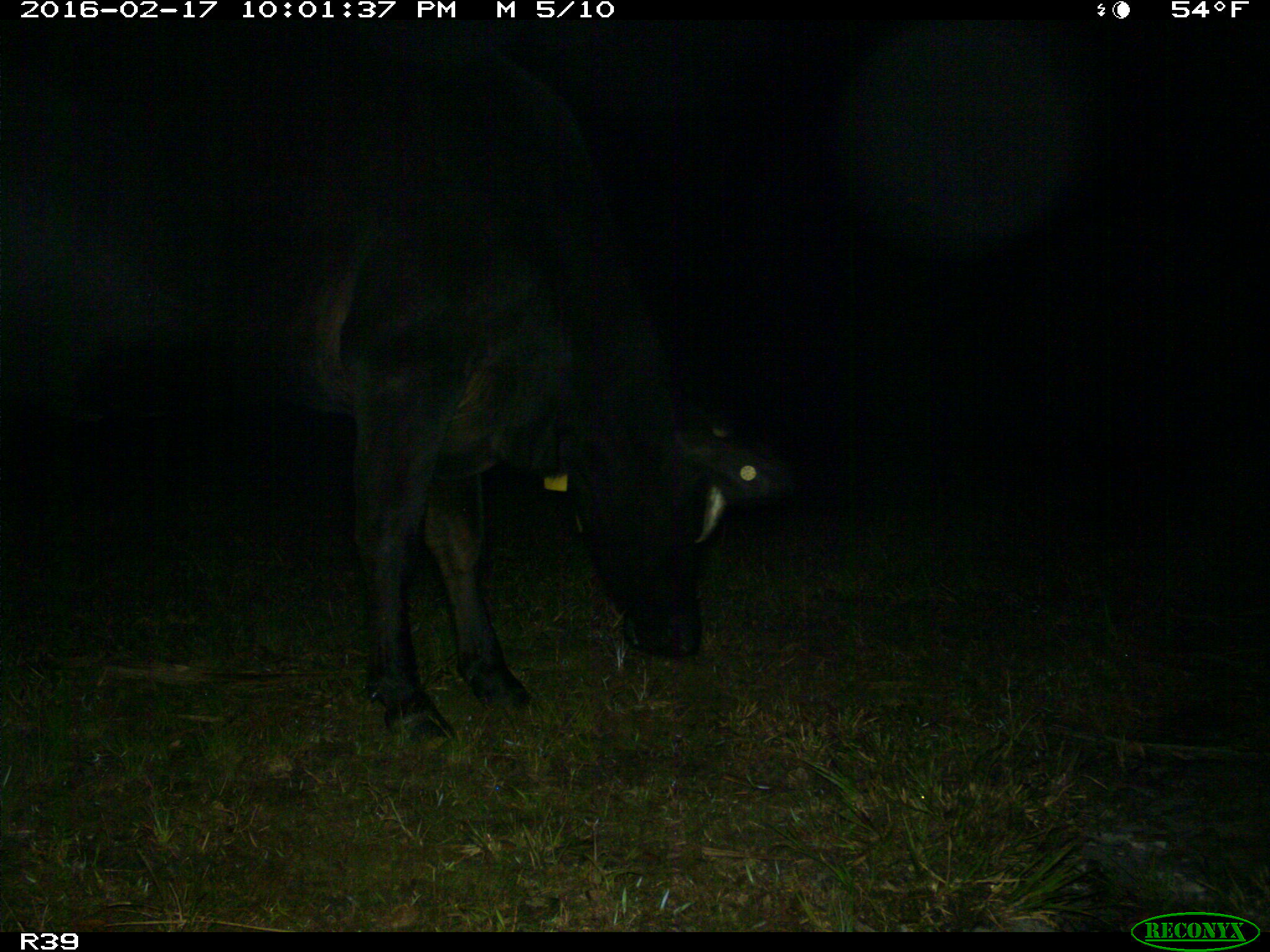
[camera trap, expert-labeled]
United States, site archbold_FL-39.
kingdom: Animalia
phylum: Chordata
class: Mammalia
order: Artiodactyla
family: Bovidae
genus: Bos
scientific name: Bos taurus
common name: domestic cow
Bos taurus (domestic cow).